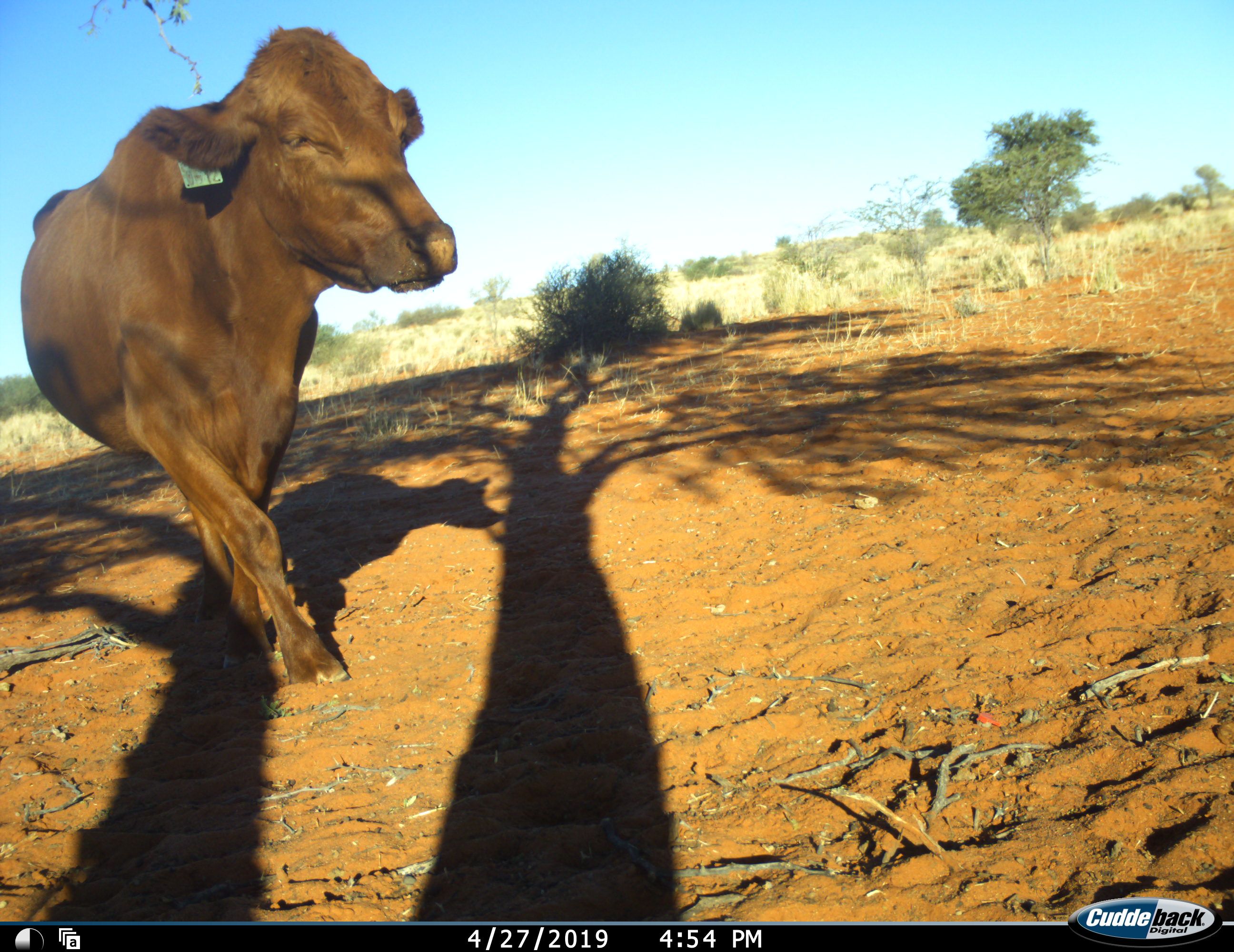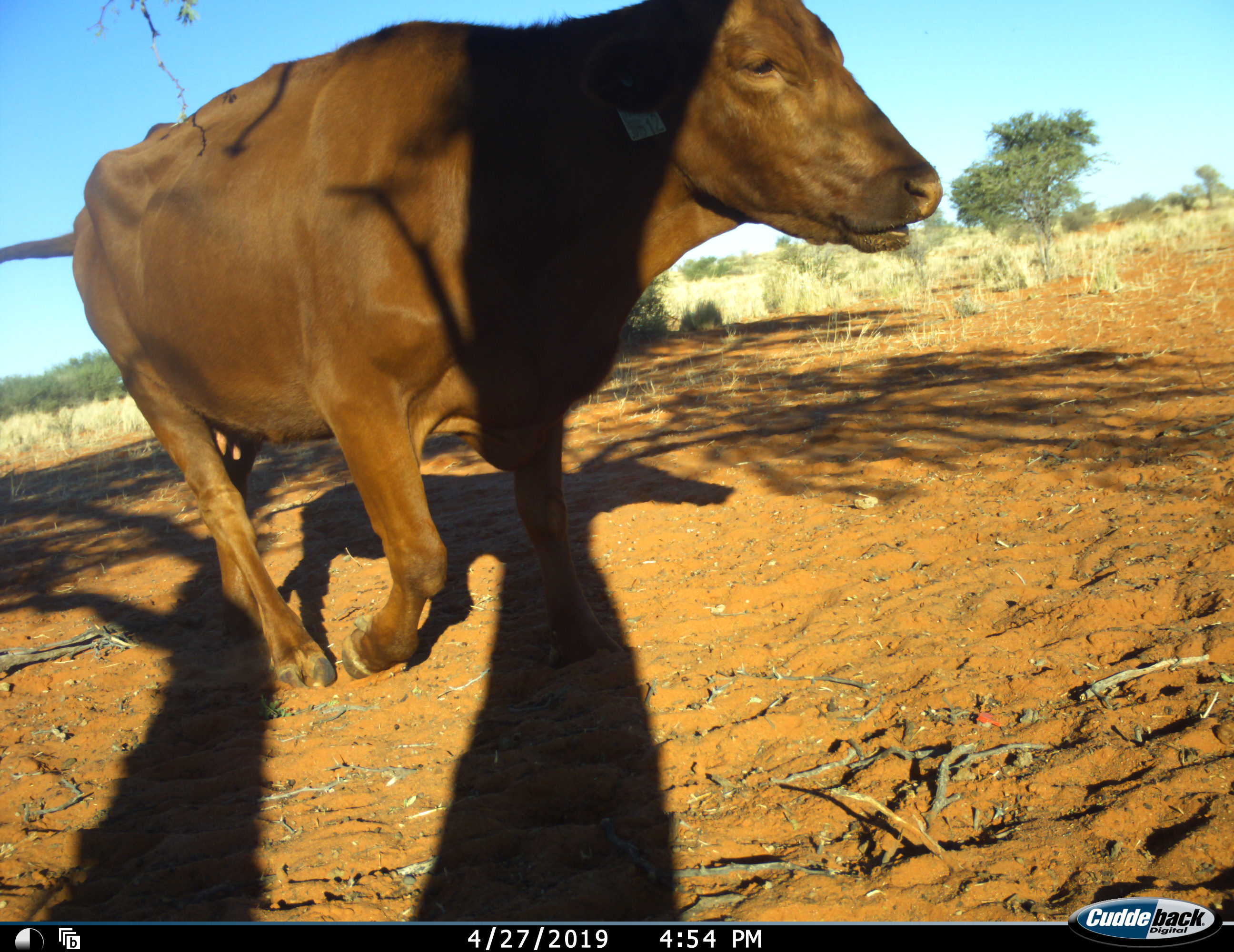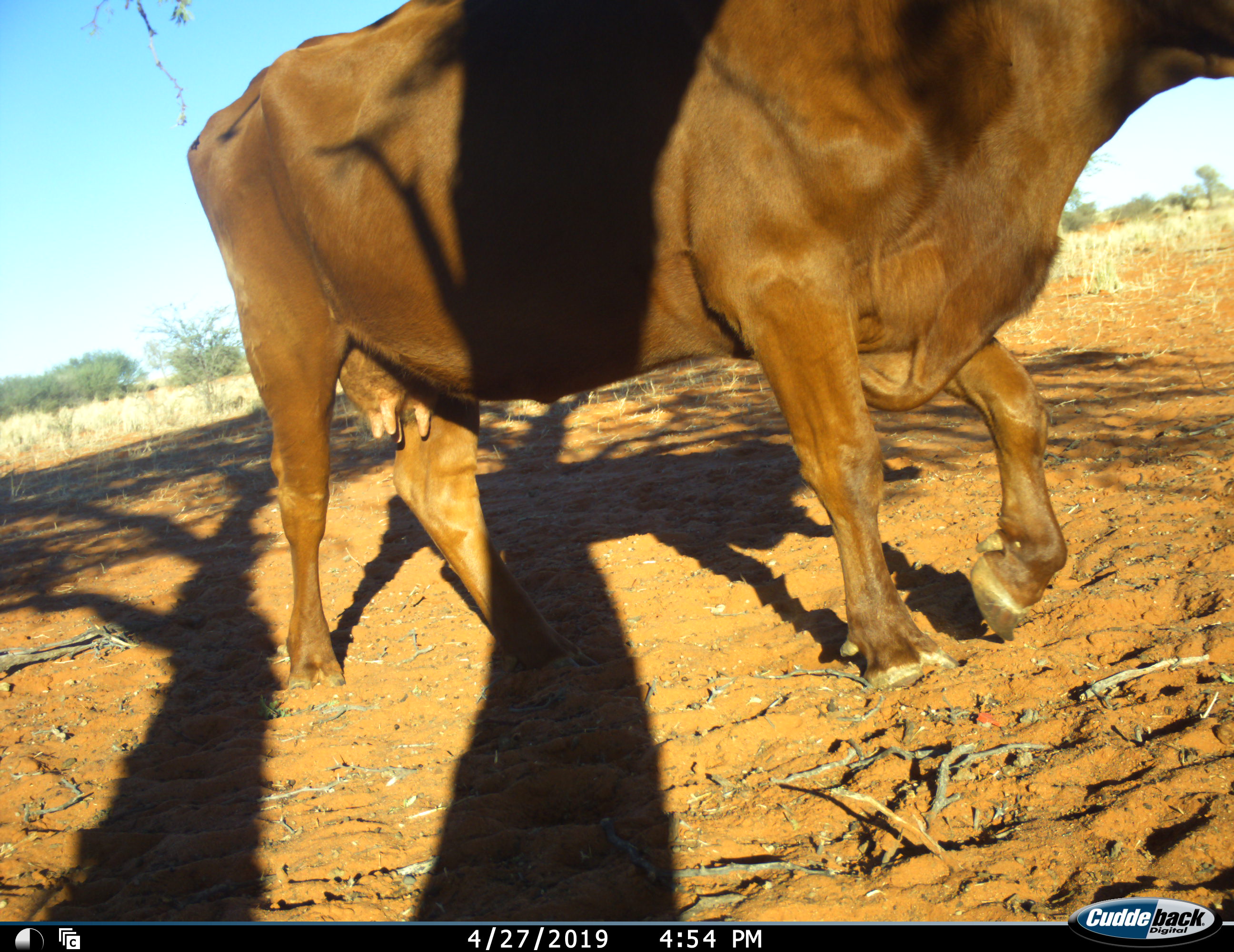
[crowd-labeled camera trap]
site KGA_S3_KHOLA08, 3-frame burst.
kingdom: Animalia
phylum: Chordata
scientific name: Vertebrata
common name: domestic animal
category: domesticanimal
Domesticanimal (domestic animal) (Vertebrata), count 1. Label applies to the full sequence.